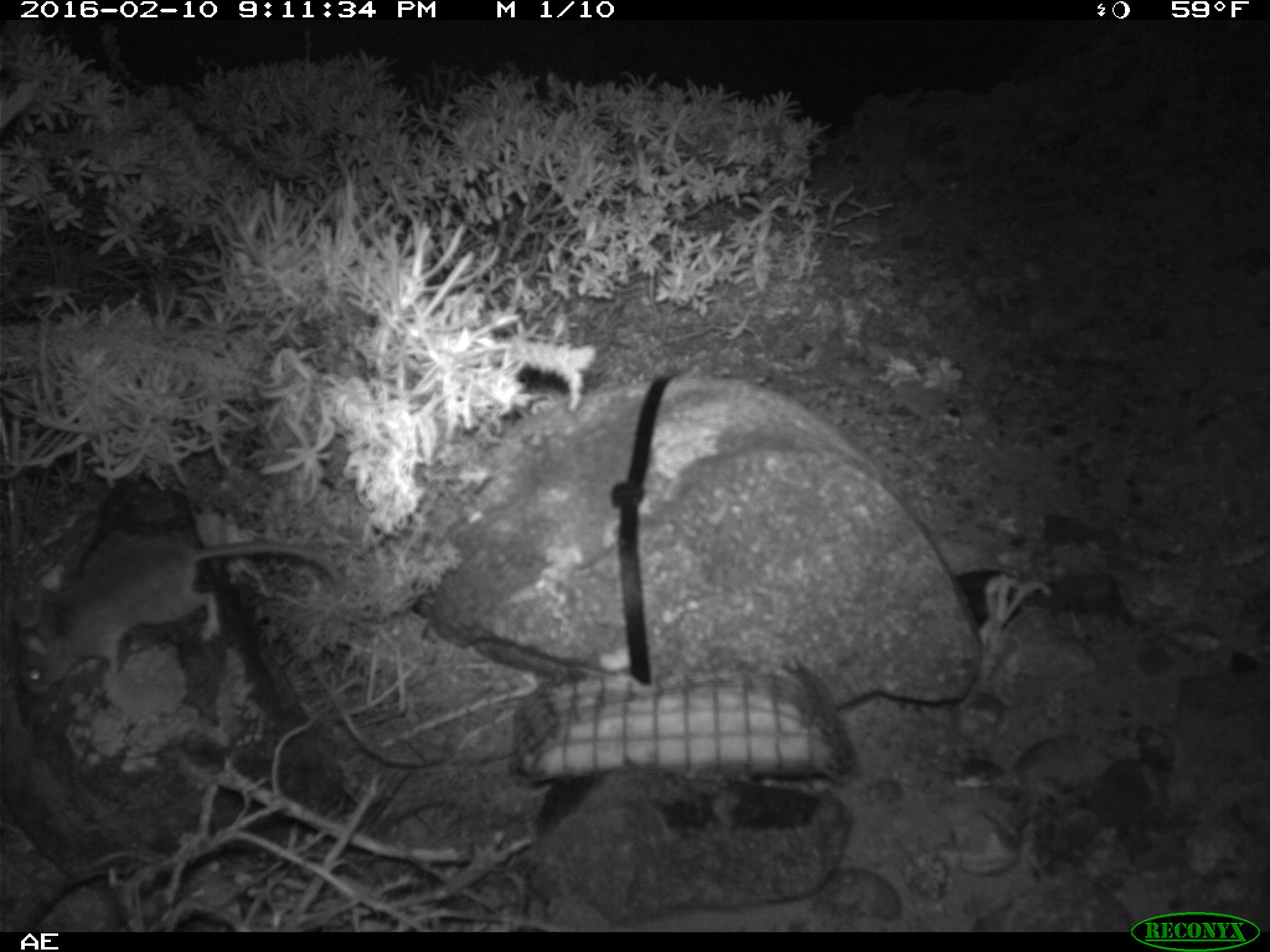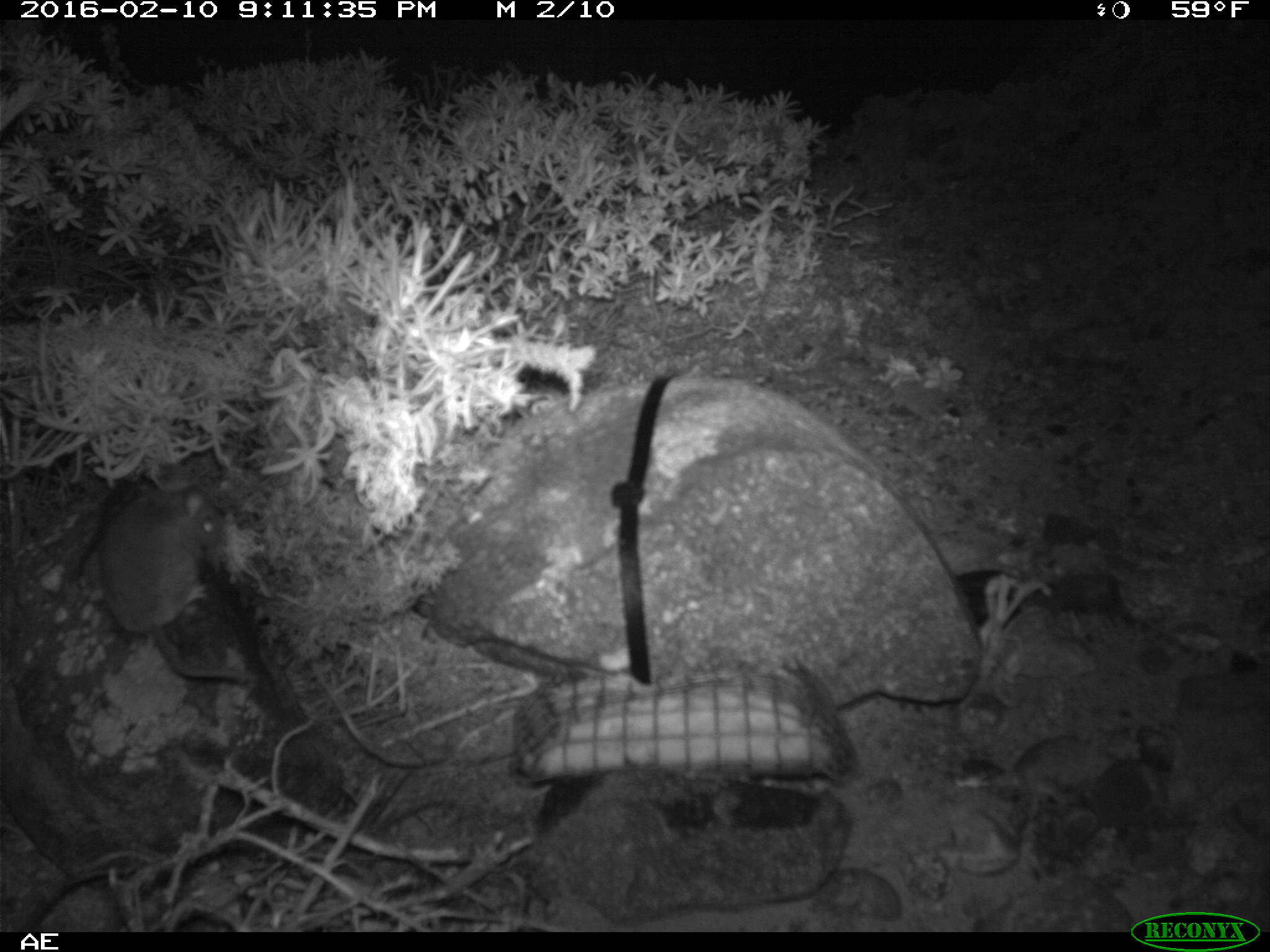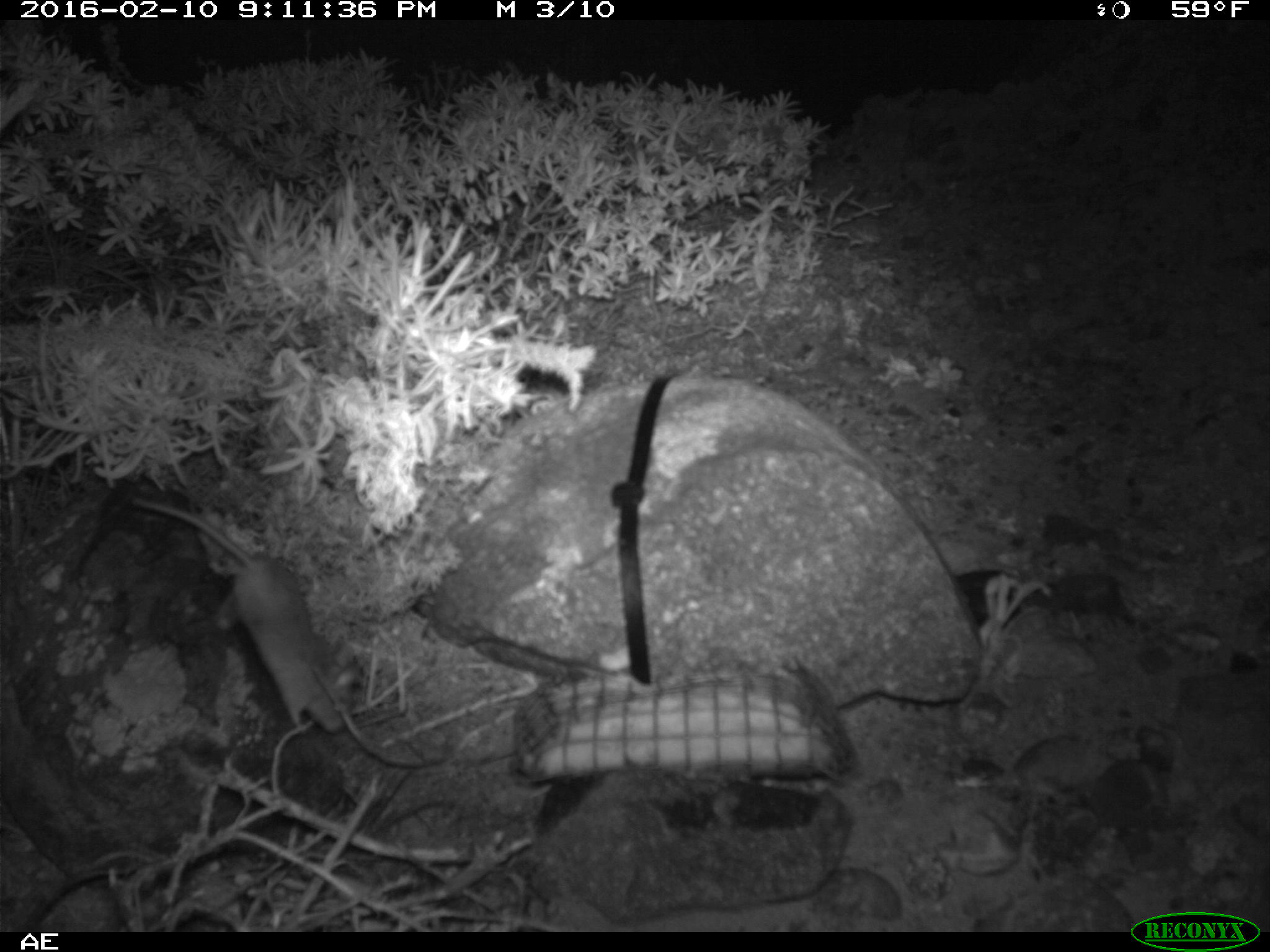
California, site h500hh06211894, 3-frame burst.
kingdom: Animalia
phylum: Chordata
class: Mammalia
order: Rodentia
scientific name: Rodentia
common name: rodent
Rodent (Rodentia).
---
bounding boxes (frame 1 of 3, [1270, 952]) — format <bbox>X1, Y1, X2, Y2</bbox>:
rodent: <bbox>7, 525, 345, 698</bbox>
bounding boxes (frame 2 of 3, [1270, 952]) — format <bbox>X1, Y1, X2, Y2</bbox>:
rodent: <bbox>99, 475, 254, 681</bbox>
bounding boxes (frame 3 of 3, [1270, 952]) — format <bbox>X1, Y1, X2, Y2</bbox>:
rodent: <bbox>128, 496, 362, 731</bbox>